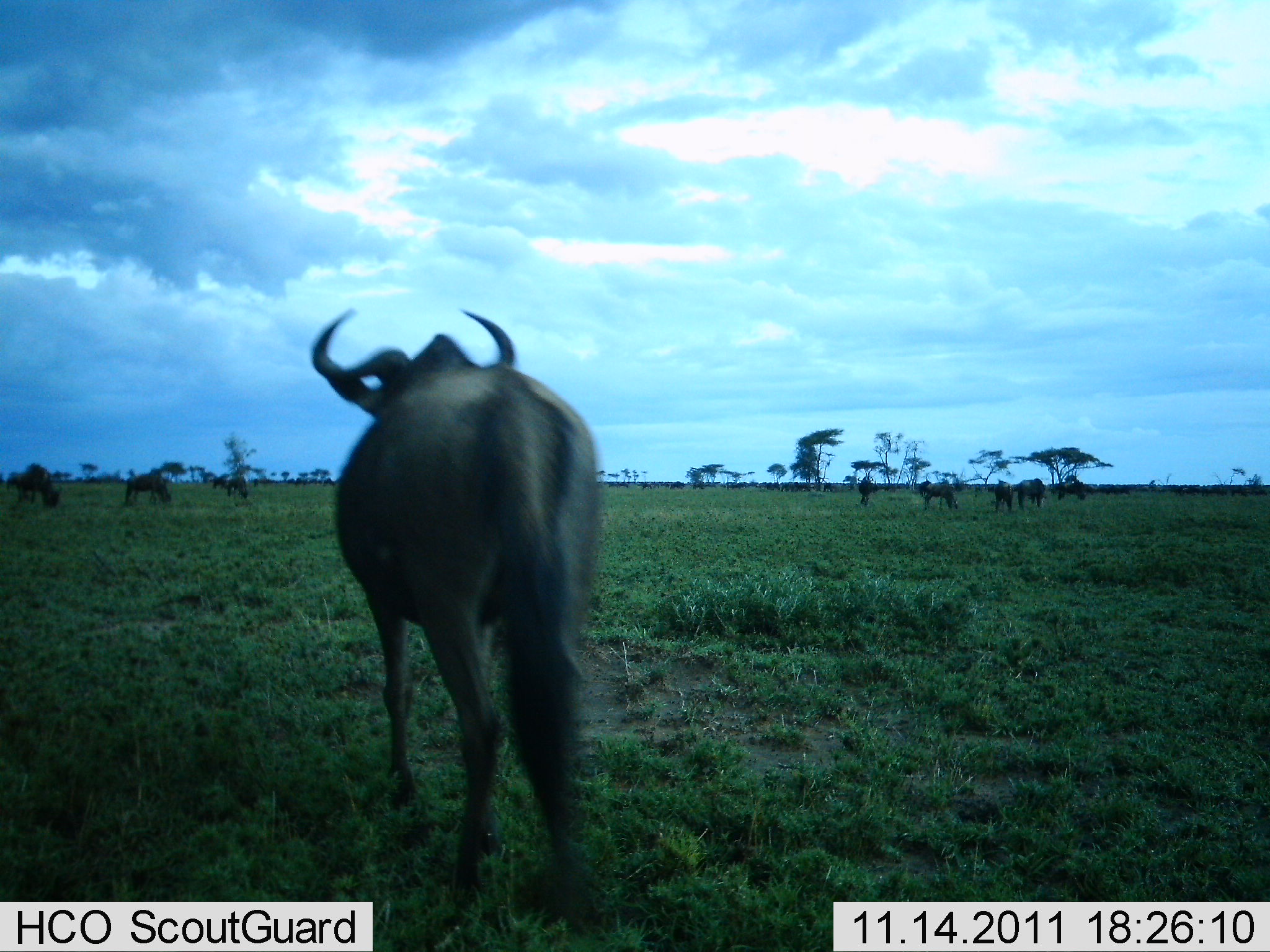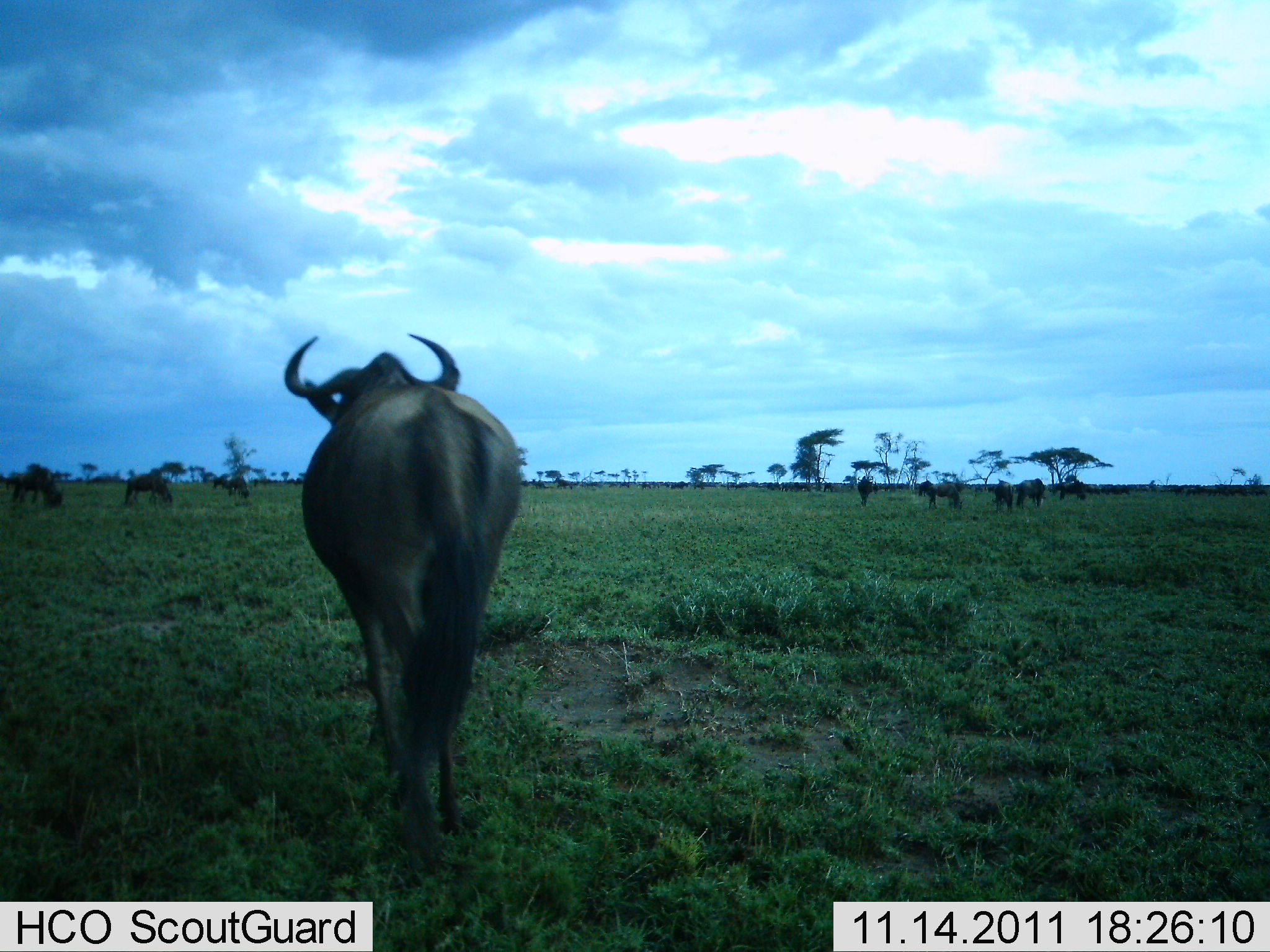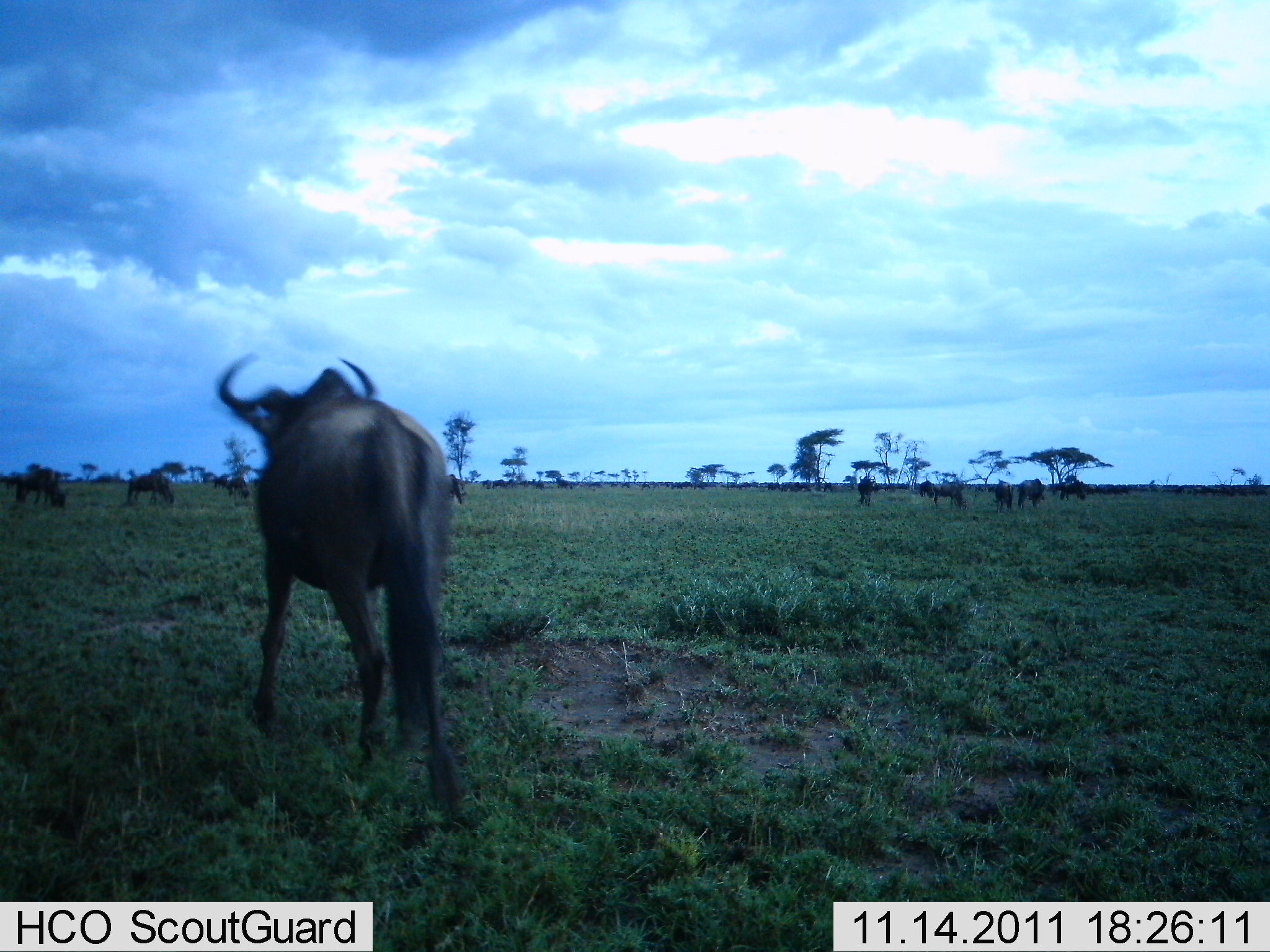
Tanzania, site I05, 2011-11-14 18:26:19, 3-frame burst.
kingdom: Animalia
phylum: Chordata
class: Mammalia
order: Artiodactyla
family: Bovidae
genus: Connochaetes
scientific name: Connochaetes taurinus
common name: blue wildebeest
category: wildebeest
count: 11-50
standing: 36%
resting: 7%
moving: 79%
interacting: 7%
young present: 0%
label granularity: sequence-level